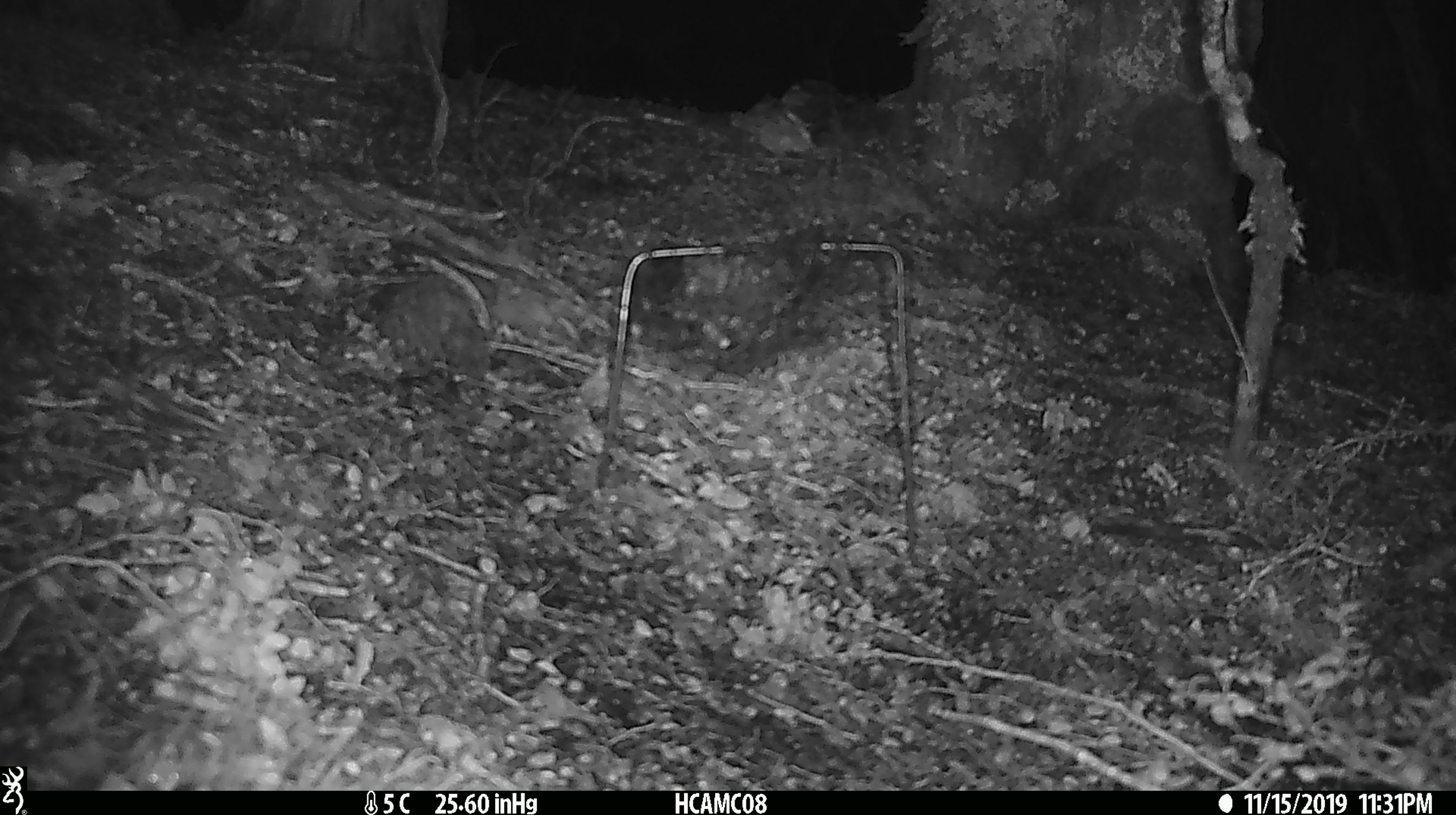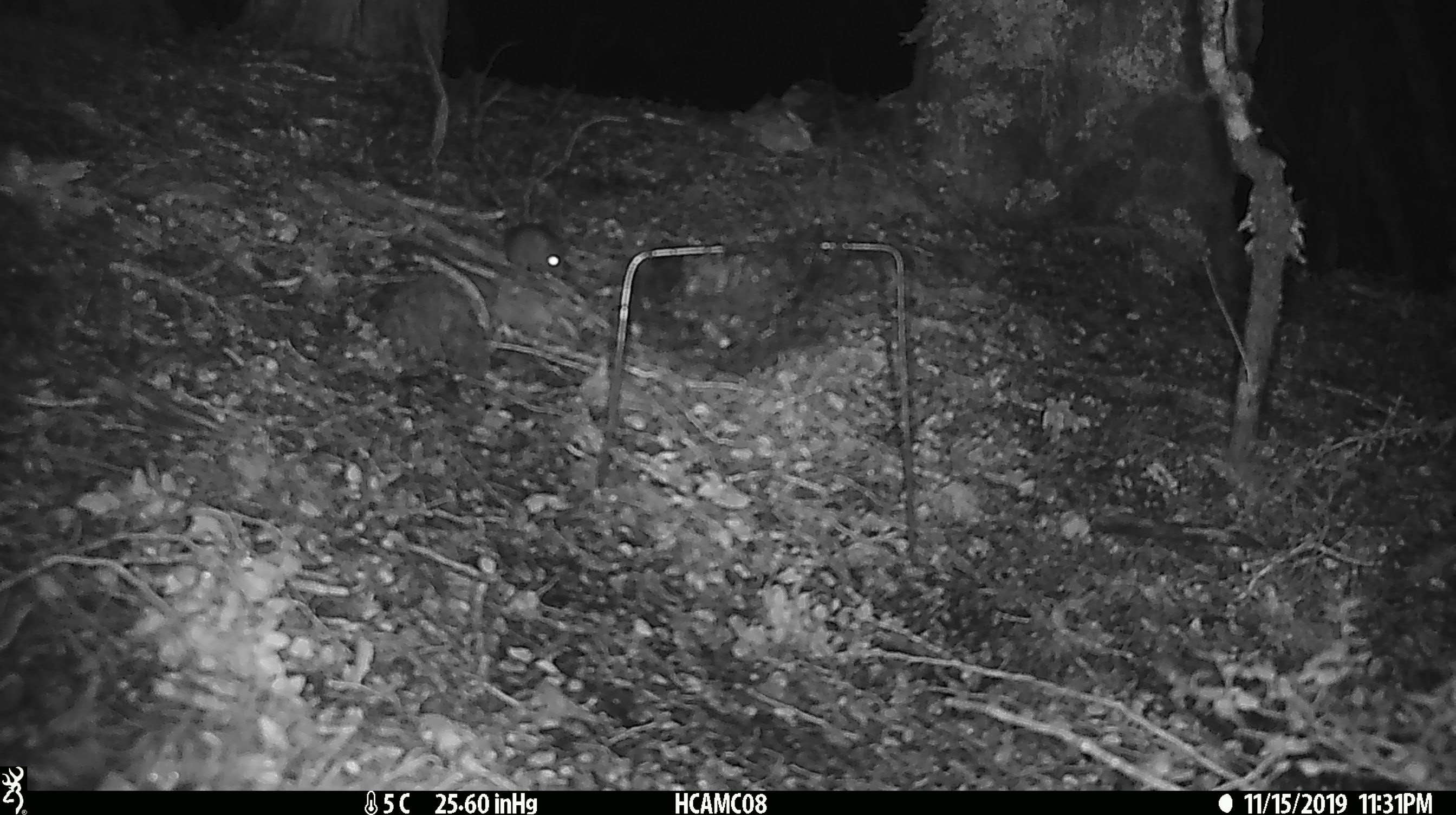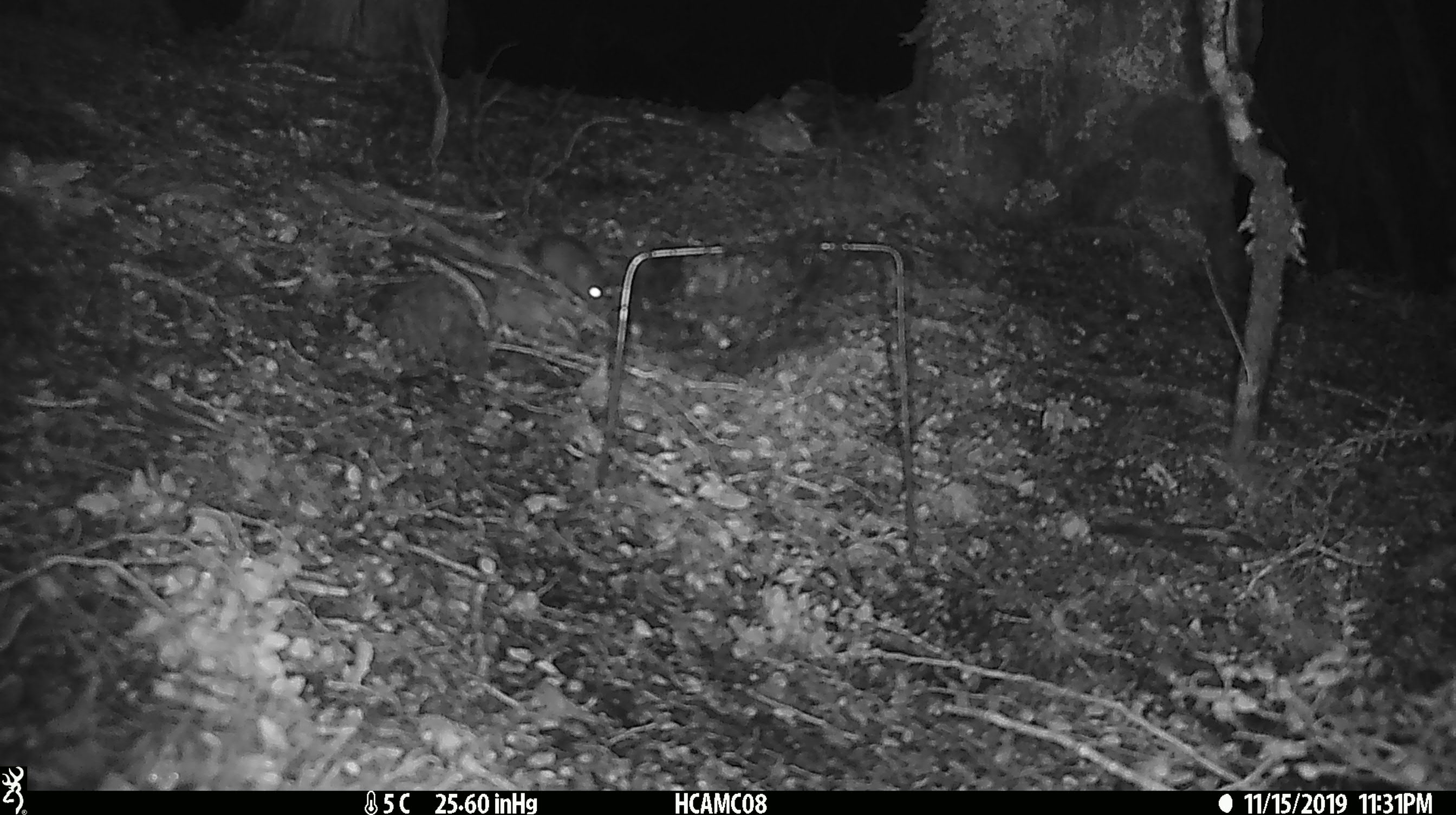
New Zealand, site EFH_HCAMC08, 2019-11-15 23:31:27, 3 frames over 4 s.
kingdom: Animalia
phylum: Chordata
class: Mammalia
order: Rodentia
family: Muridae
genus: Mus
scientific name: Mus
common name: mouse